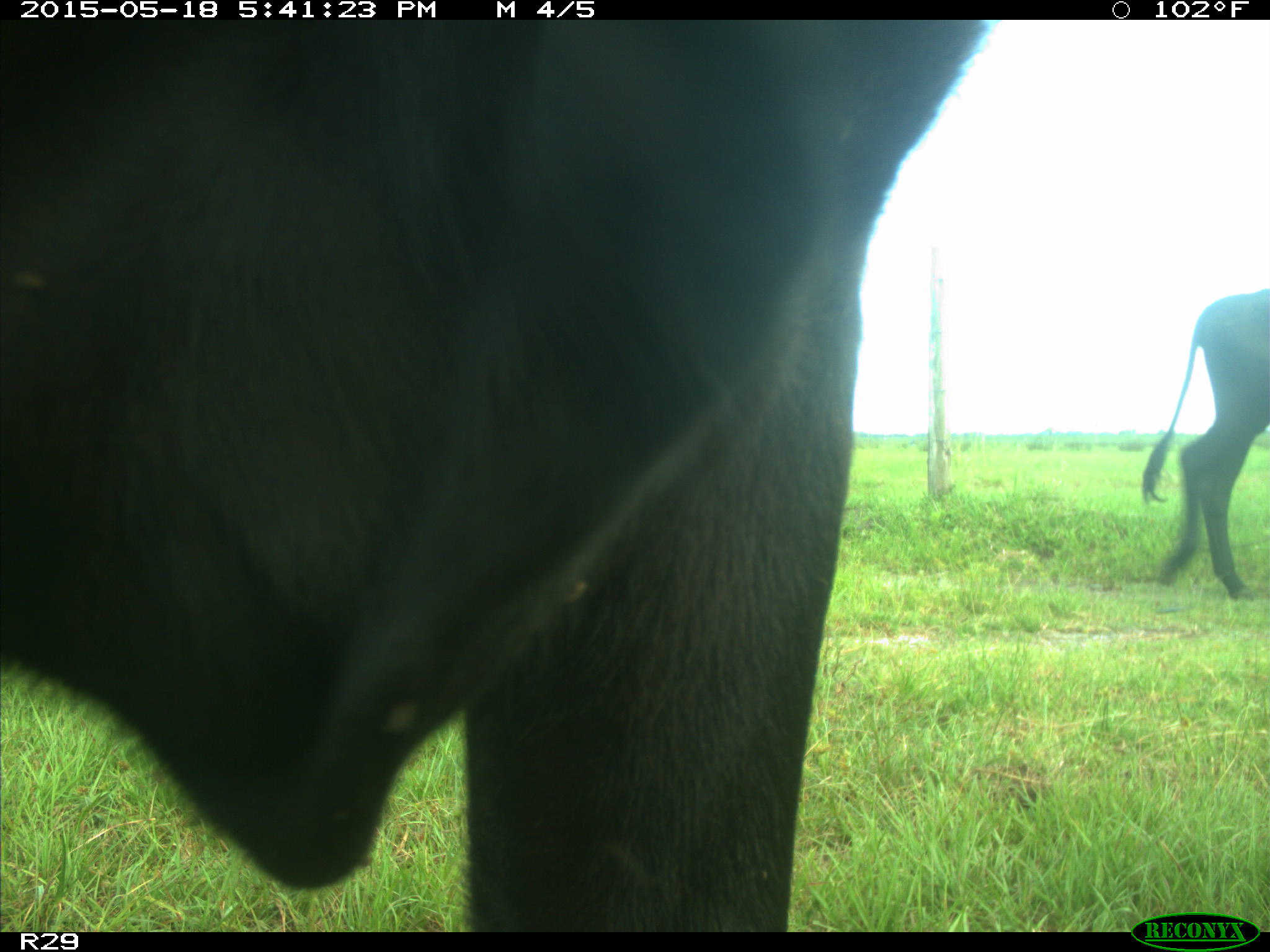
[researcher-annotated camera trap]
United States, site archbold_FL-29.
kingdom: Animalia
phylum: Chordata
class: Mammalia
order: Artiodactyla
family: Bovidae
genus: Bos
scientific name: Bos taurus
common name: domestic cow